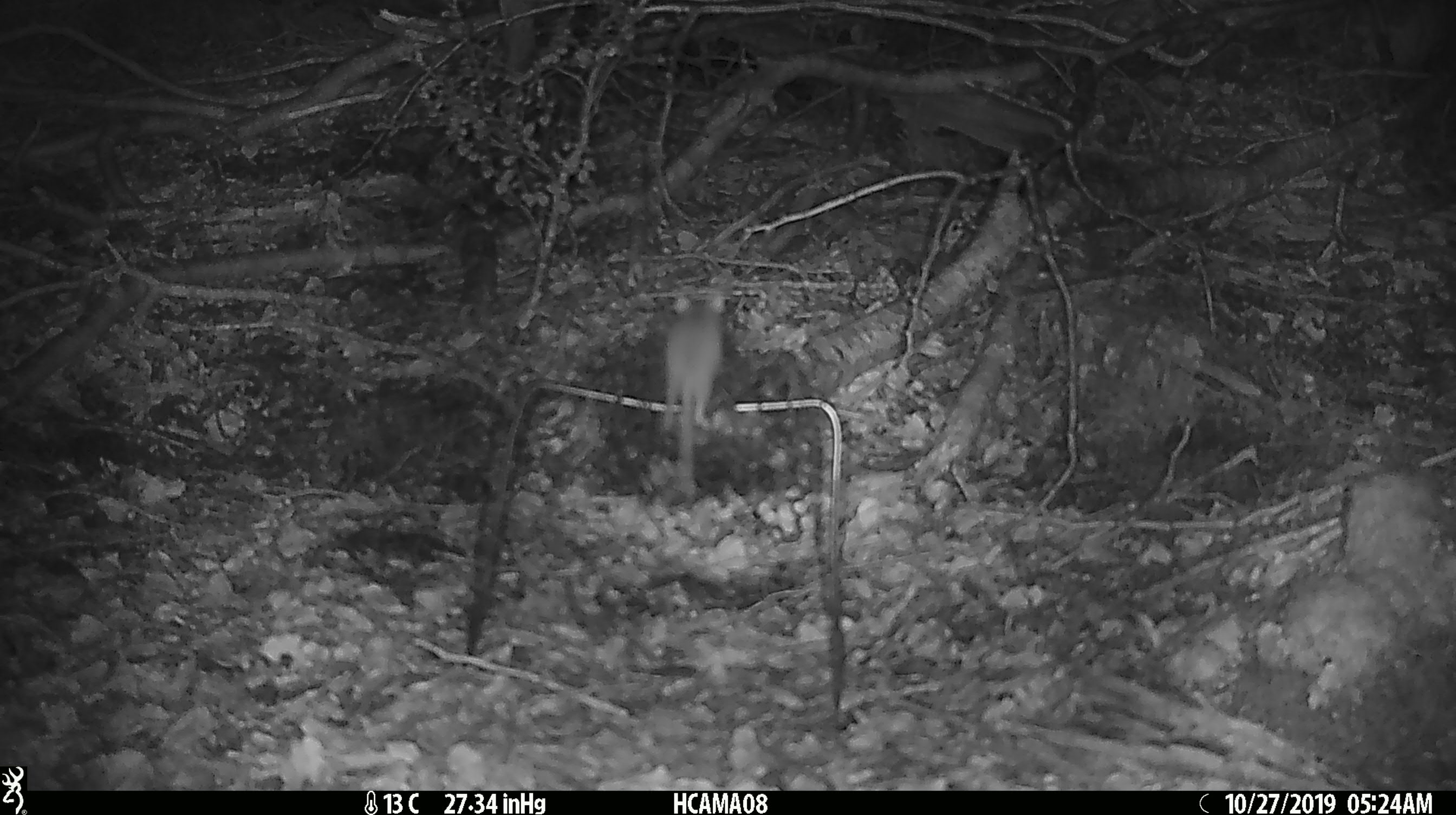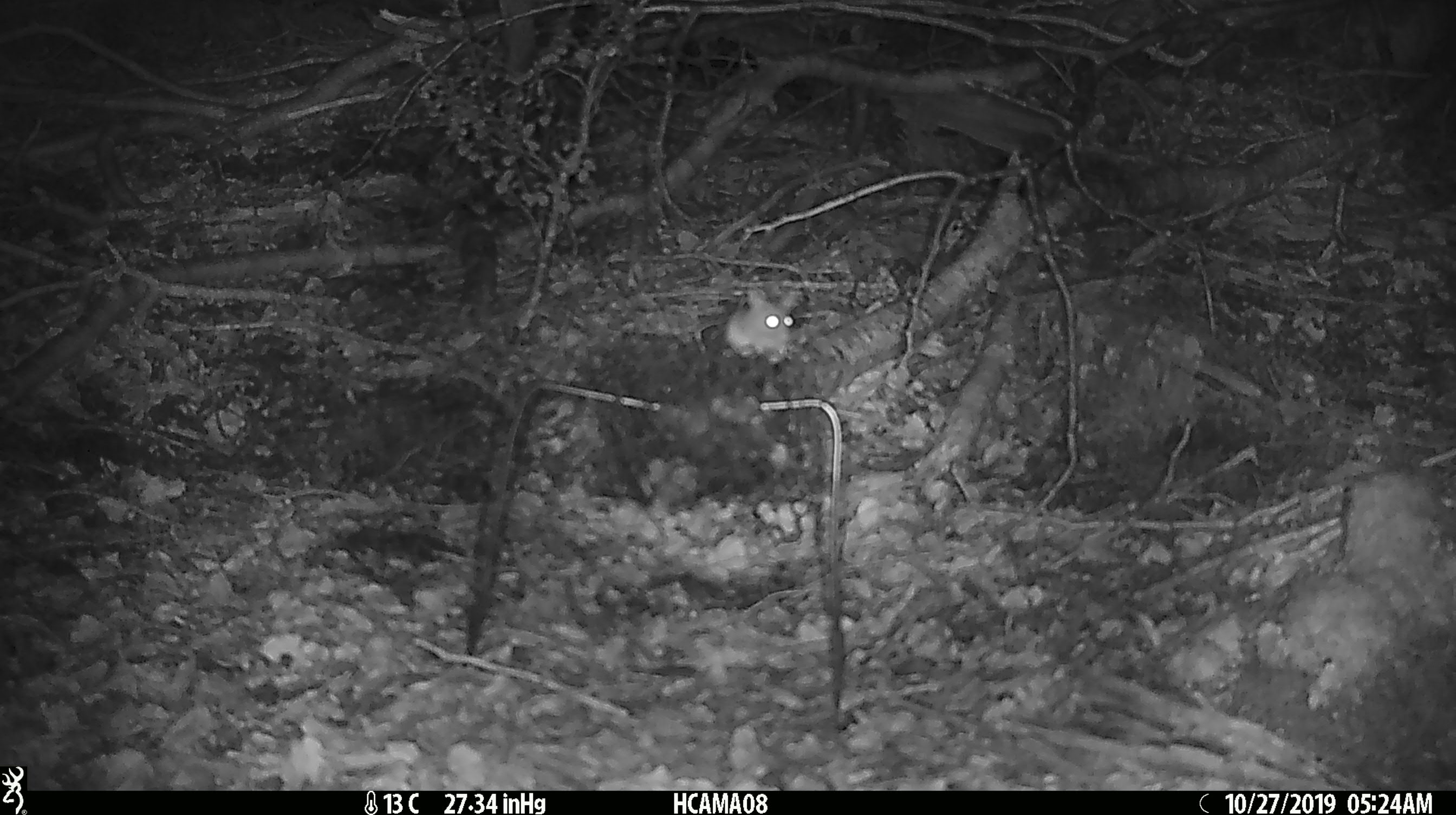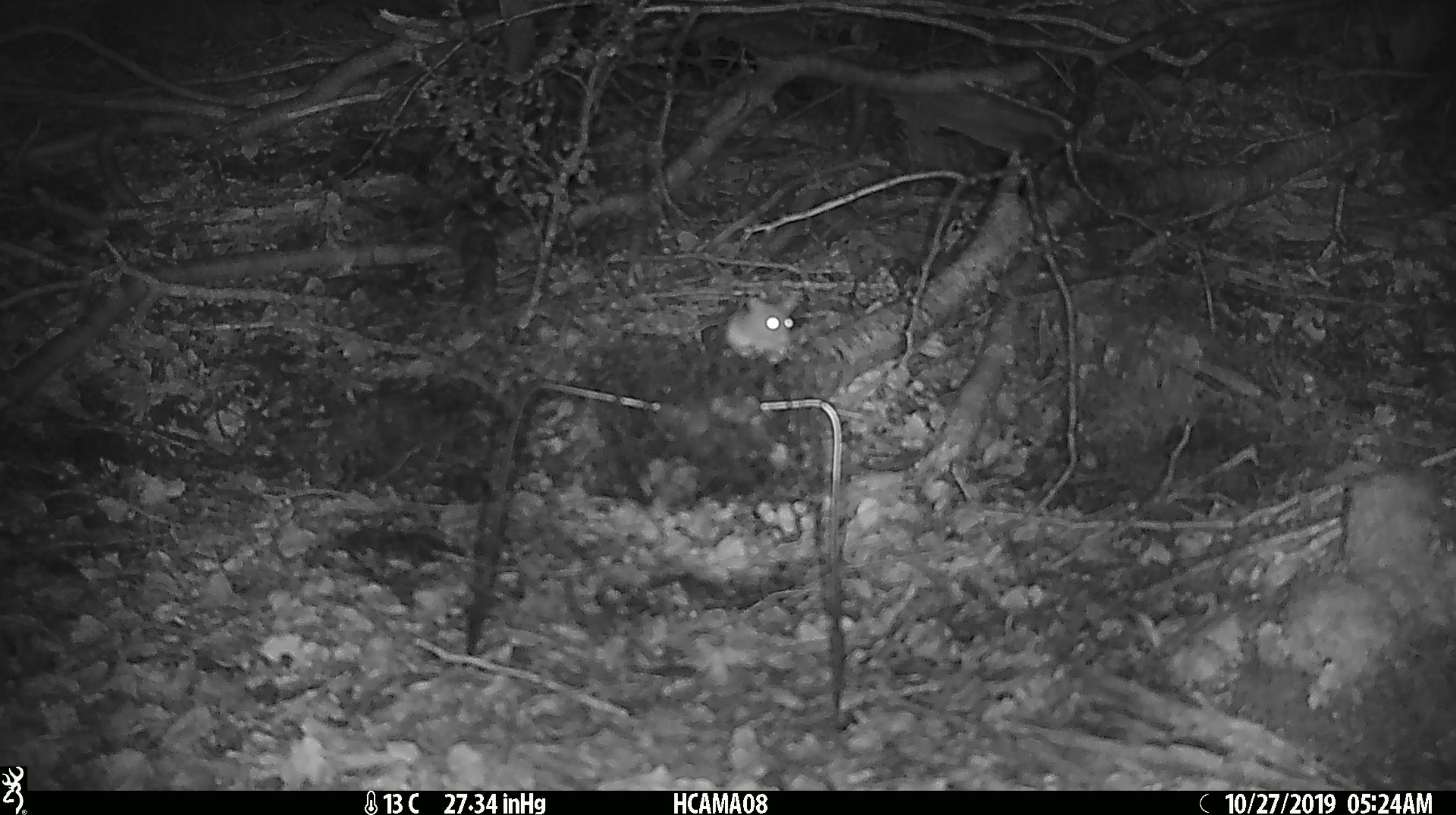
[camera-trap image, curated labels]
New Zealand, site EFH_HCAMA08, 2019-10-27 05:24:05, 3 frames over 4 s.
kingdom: Animalia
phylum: Chordata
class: Mammalia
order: Rodentia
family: Muridae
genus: Mus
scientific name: Mus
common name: mouse